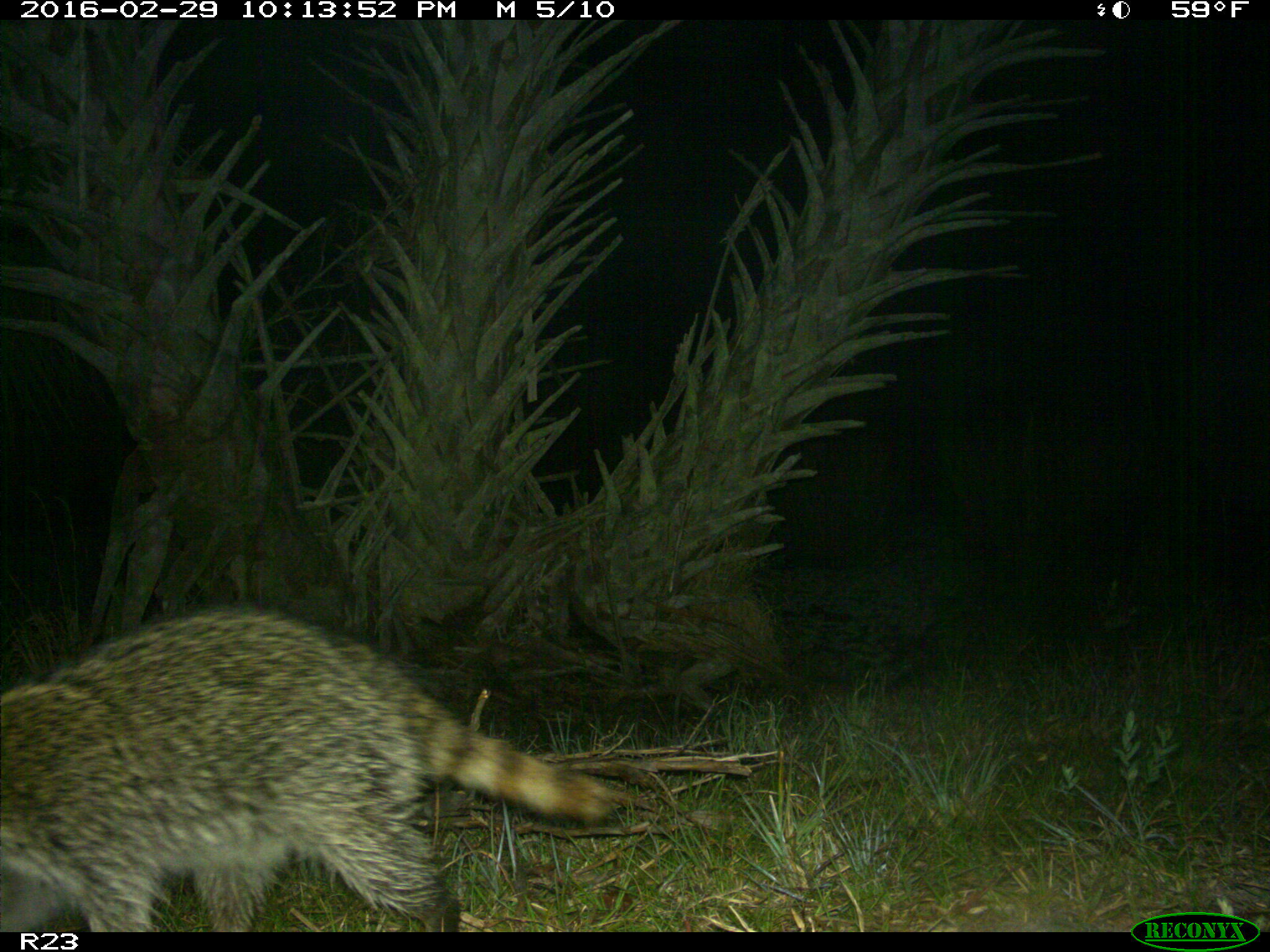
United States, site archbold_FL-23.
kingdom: Animalia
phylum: Chordata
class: Mammalia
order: Carnivora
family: Procyonidae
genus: Procyon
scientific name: Procyon lotor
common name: common raccoon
Procyon lotor (common raccoon).